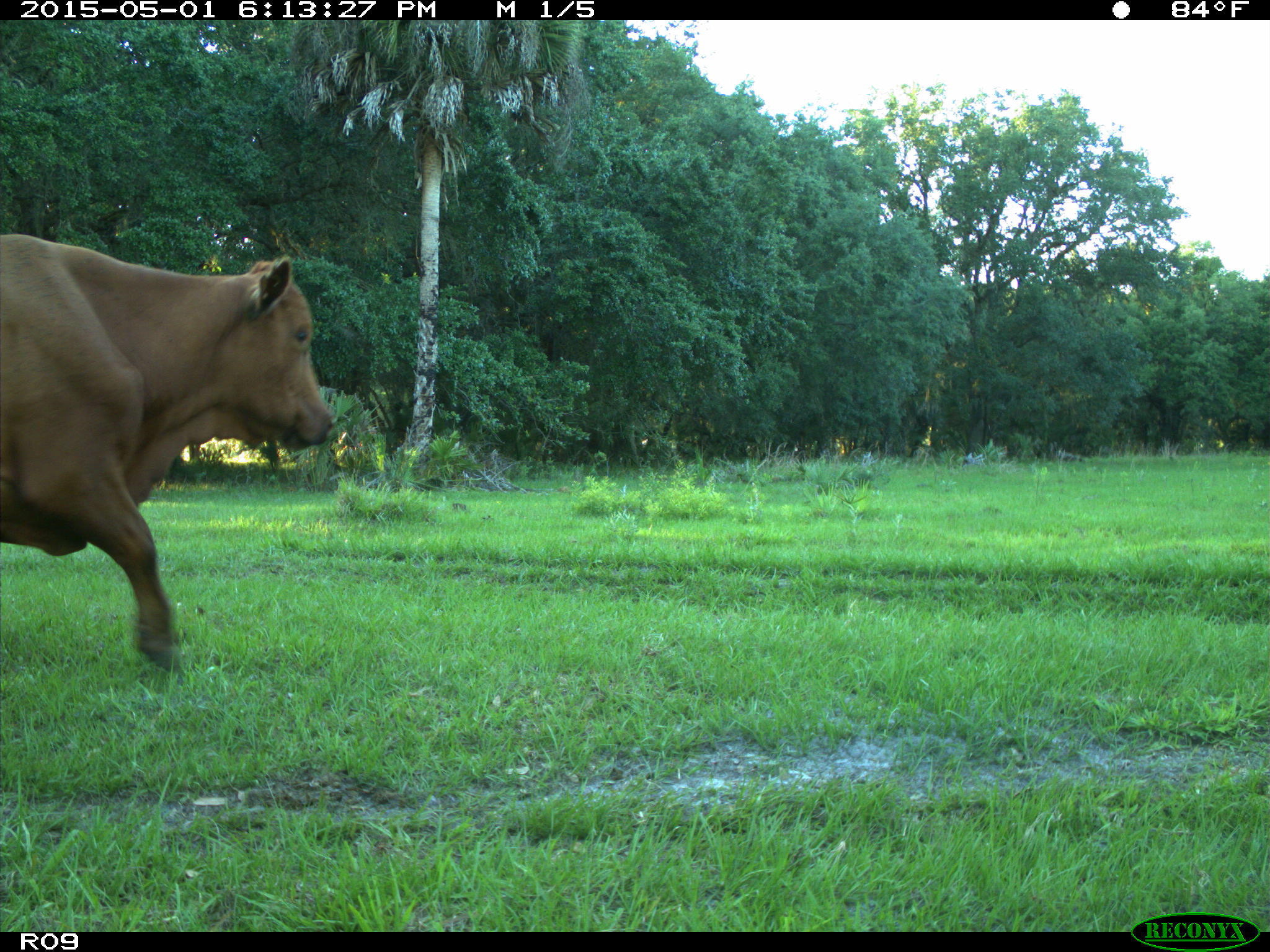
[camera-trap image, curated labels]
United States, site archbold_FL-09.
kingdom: Animalia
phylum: Chordata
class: Mammalia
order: Artiodactyla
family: Bovidae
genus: Bos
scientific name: Bos taurus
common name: domestic cow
Bos taurus (domestic cow).